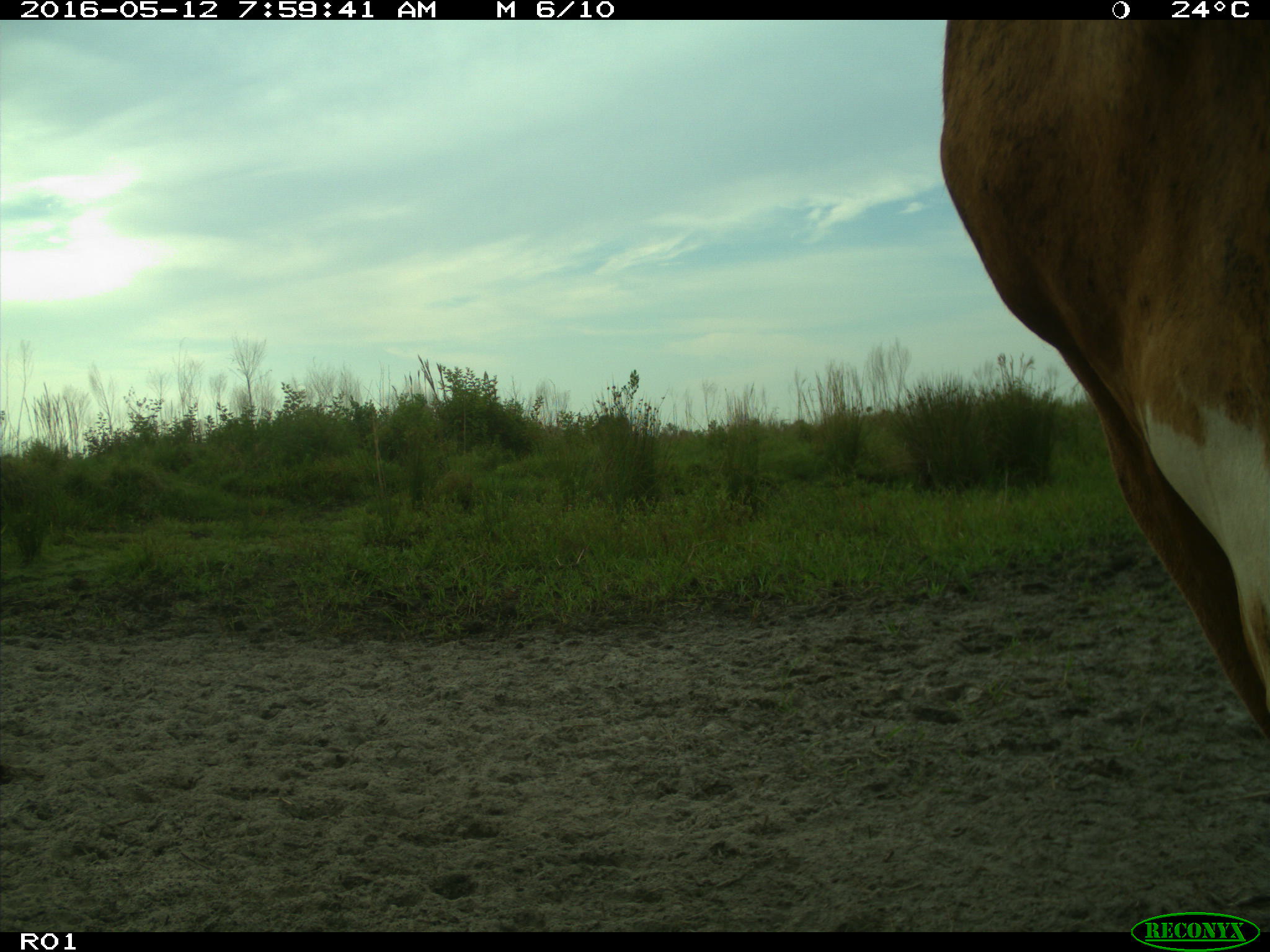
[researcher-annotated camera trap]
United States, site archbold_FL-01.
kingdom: Animalia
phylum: Chordata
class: Mammalia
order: Artiodactyla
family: Bovidae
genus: Bos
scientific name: Bos taurus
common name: domestic cow